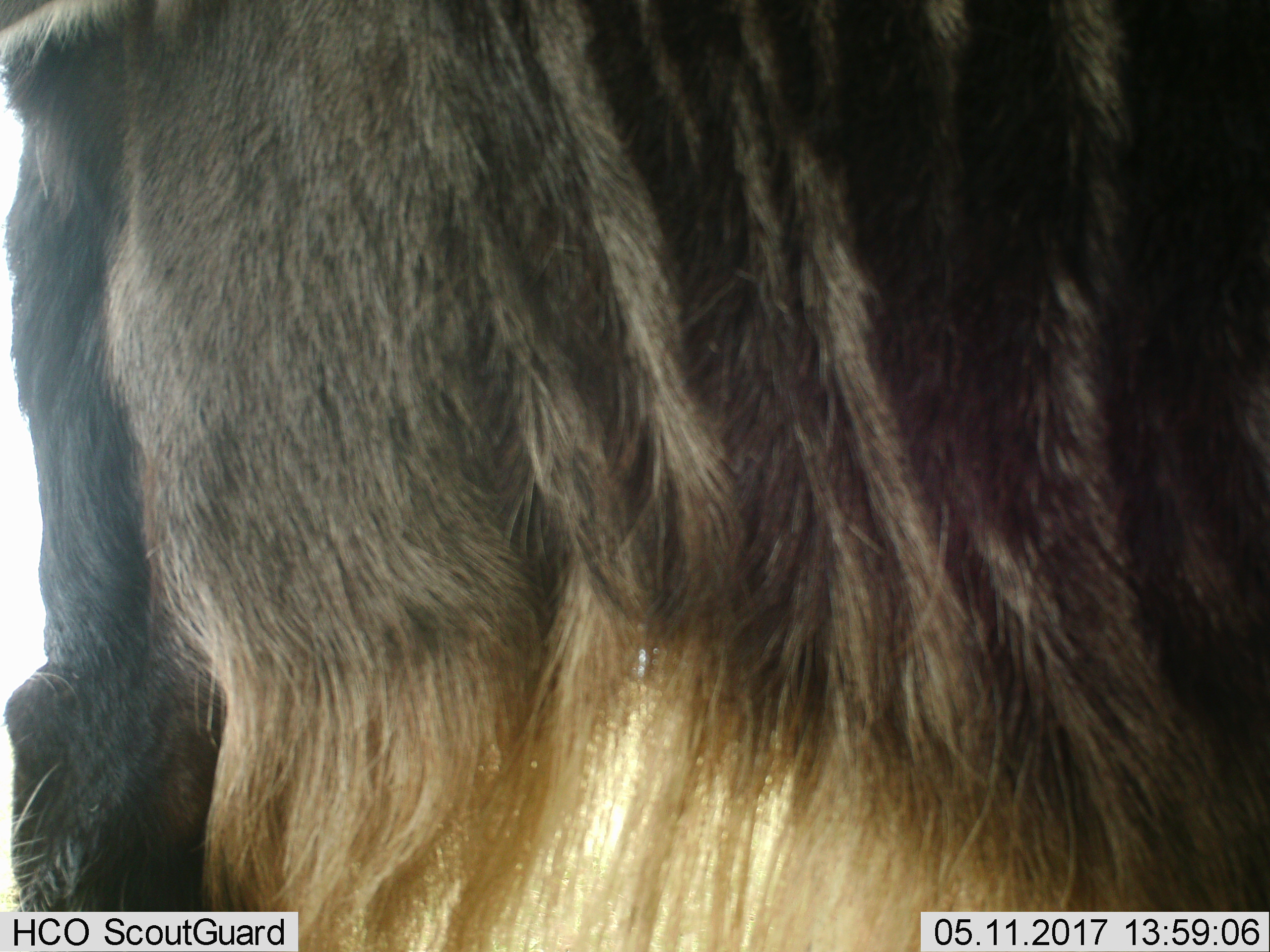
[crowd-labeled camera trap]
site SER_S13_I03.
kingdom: Animalia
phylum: Chordata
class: Mammalia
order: Artiodactyla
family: Bovidae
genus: Connochaetes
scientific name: Connochaetes taurinus taurinus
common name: blue wildebeest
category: wildebeestblue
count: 1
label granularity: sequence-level